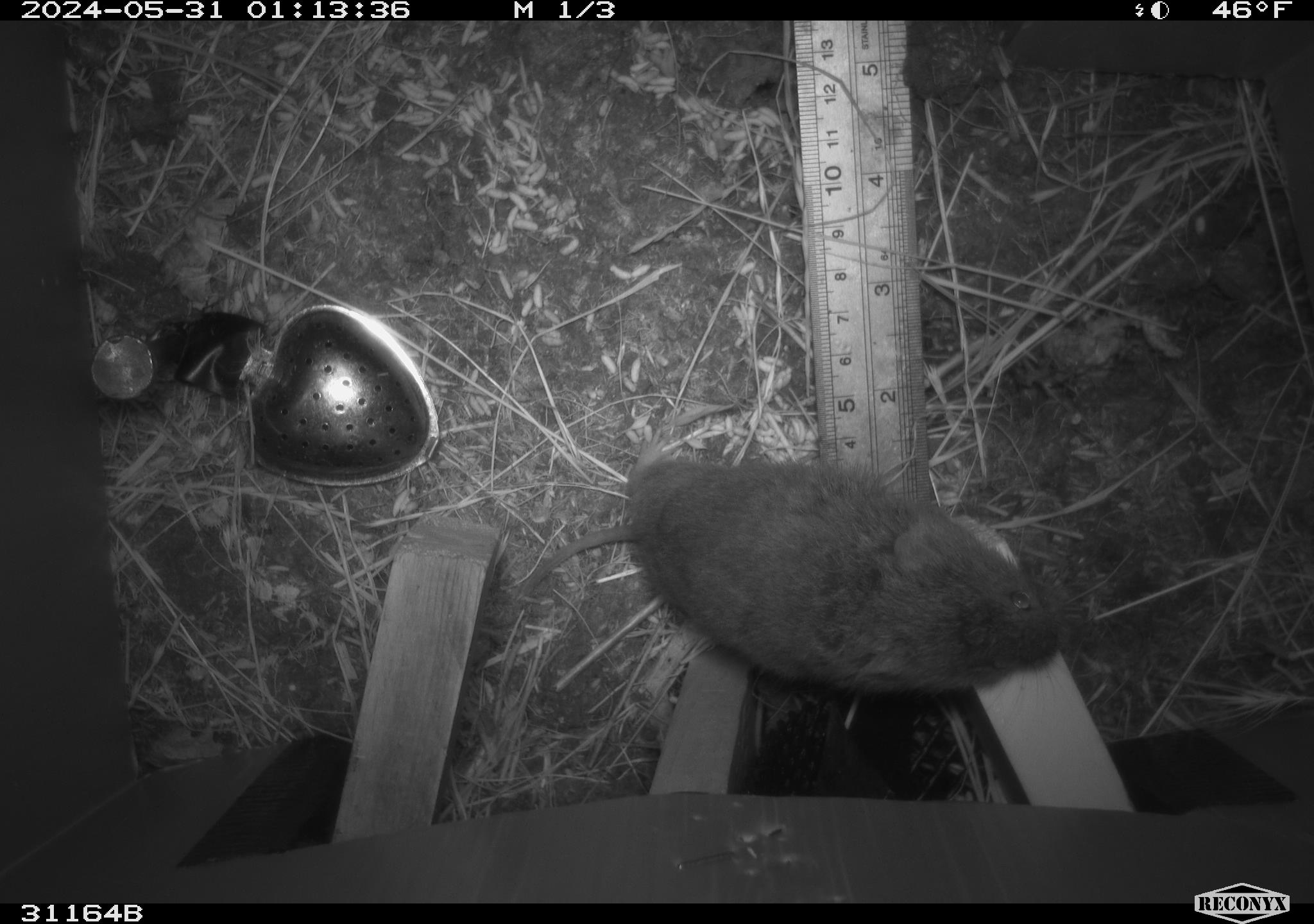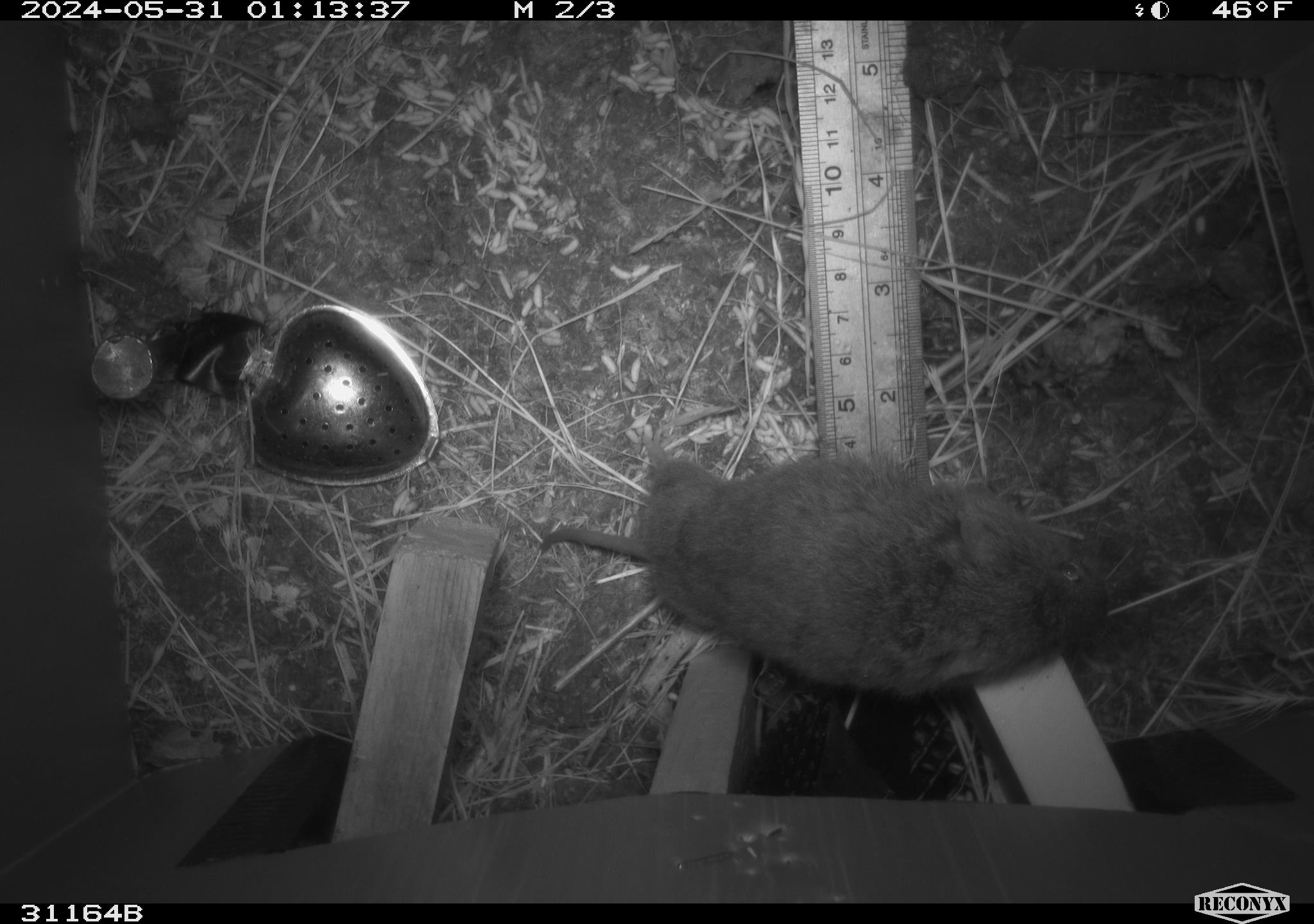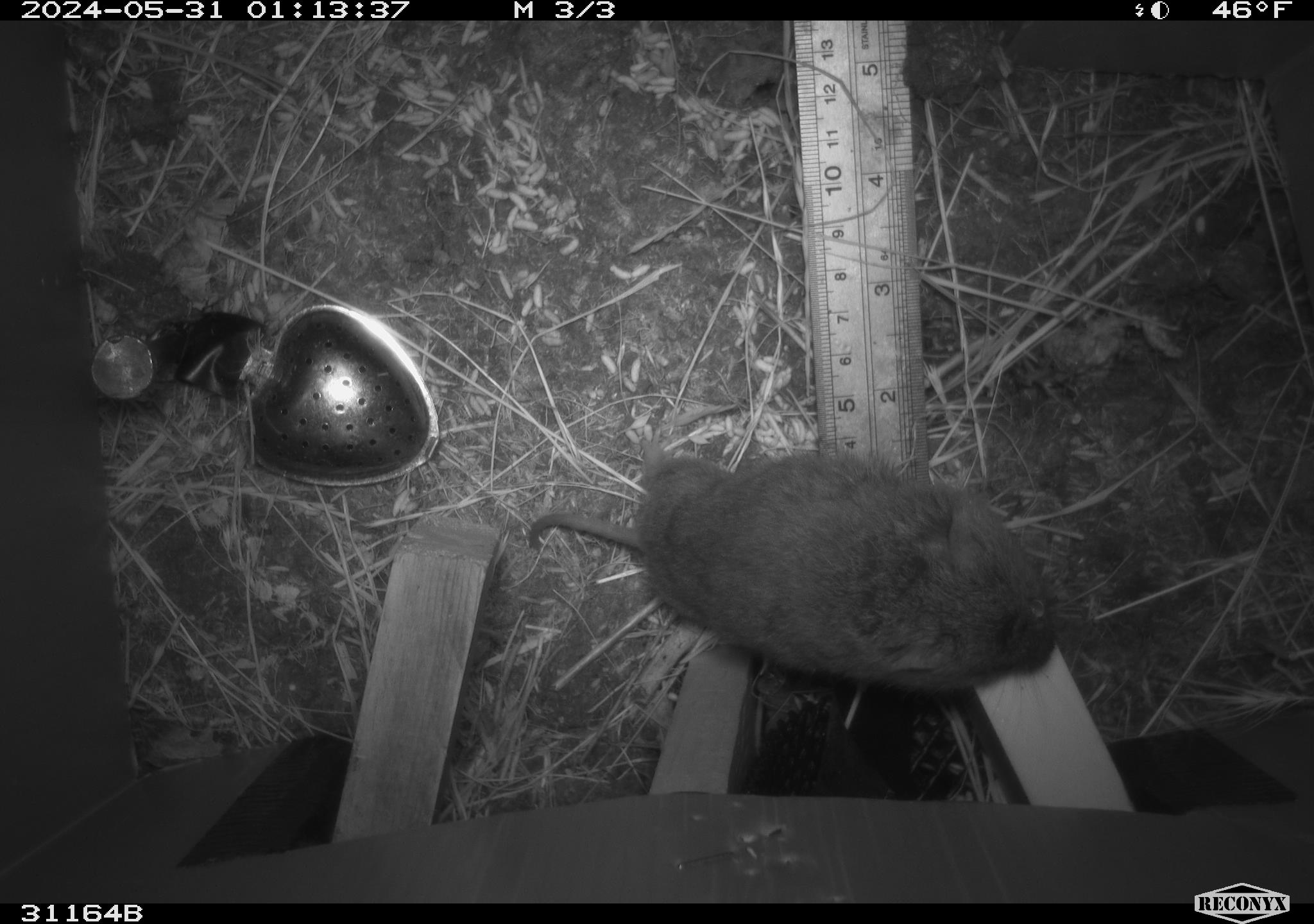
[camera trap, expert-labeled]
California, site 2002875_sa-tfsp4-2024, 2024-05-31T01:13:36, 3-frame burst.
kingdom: Animalia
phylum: Chordata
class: Mammalia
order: Rodentia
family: Cricetidae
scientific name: Arvicolinae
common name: voles, lemmings, and muskrats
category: arvicolinae subfamily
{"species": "arvicolinae subfamily (voles, lemmings, and muskrats) (Arvicolinae)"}